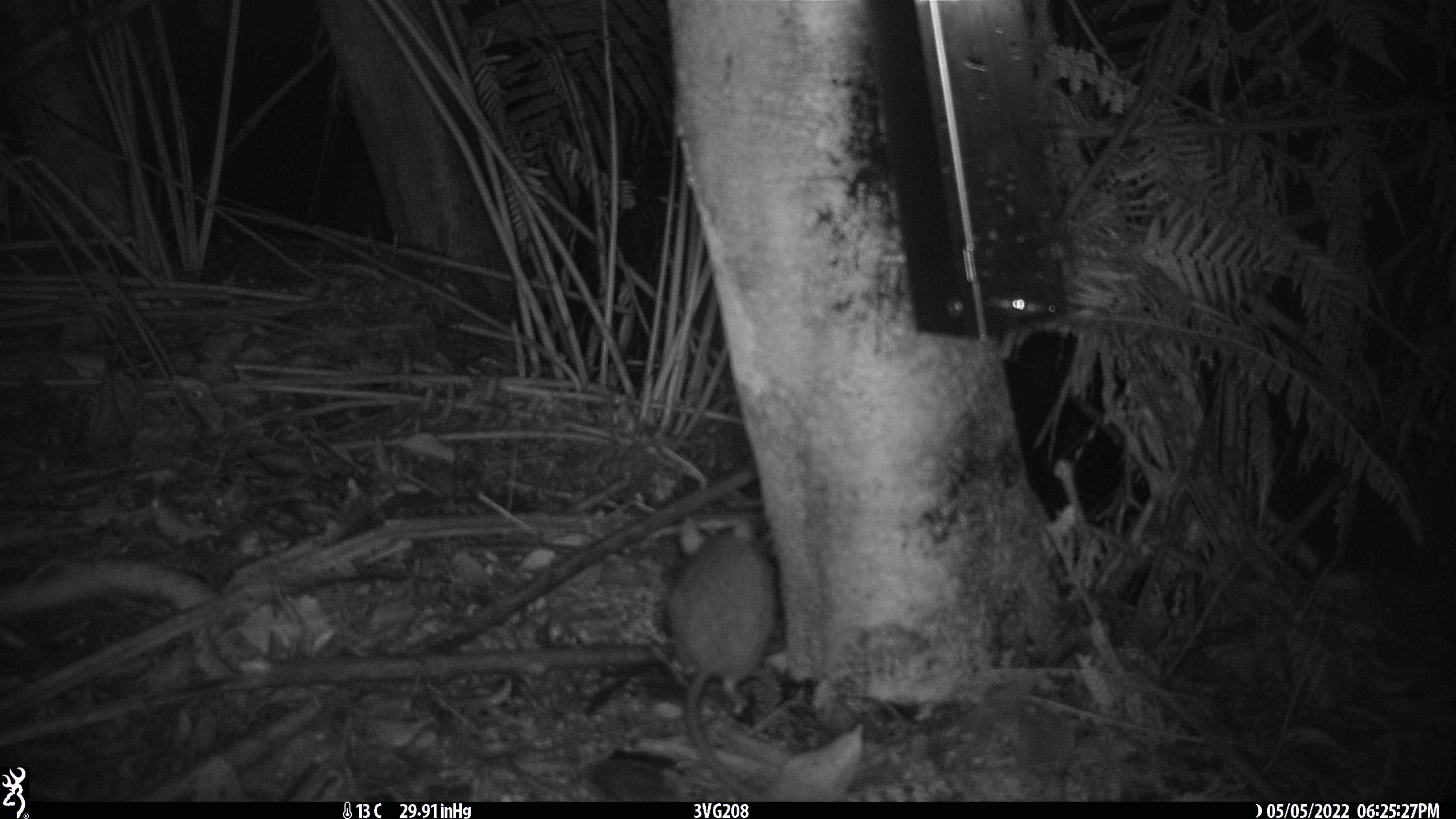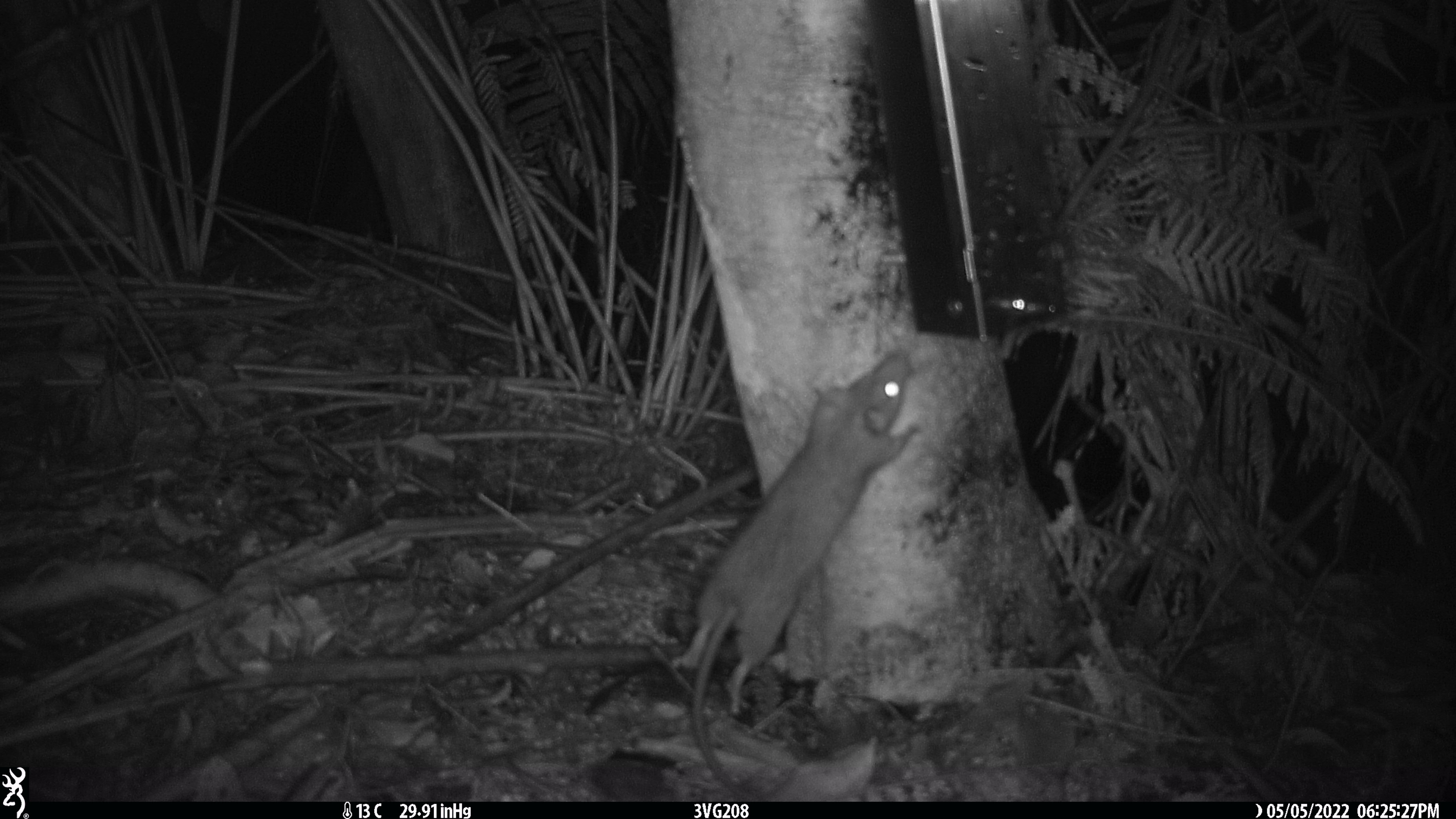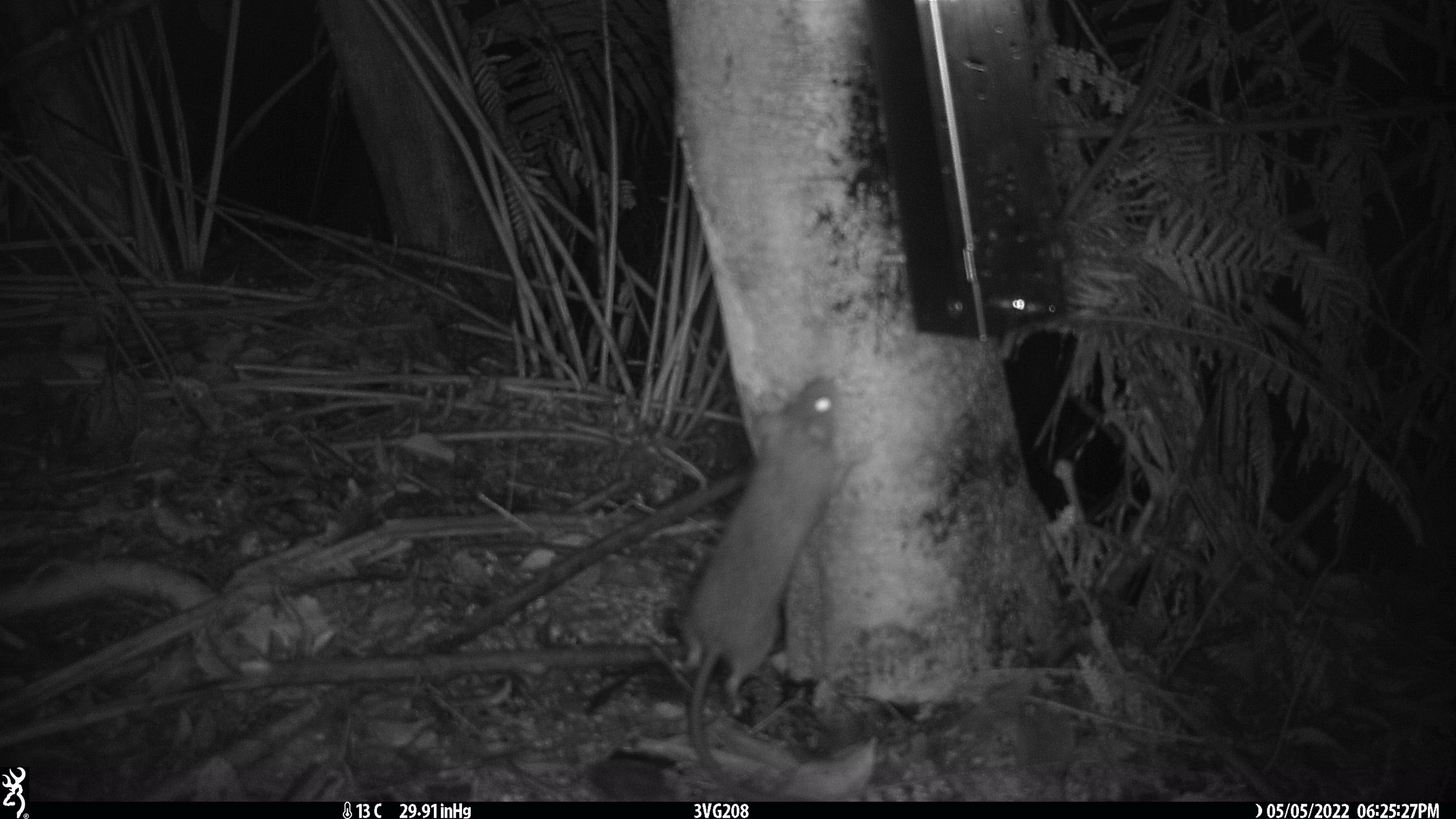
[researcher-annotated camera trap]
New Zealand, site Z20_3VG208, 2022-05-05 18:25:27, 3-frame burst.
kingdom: Animalia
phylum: Chordata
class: Mammalia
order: Rodentia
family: Muridae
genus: Rattus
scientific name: Rattus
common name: rat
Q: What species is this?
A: Rat (Rattus).